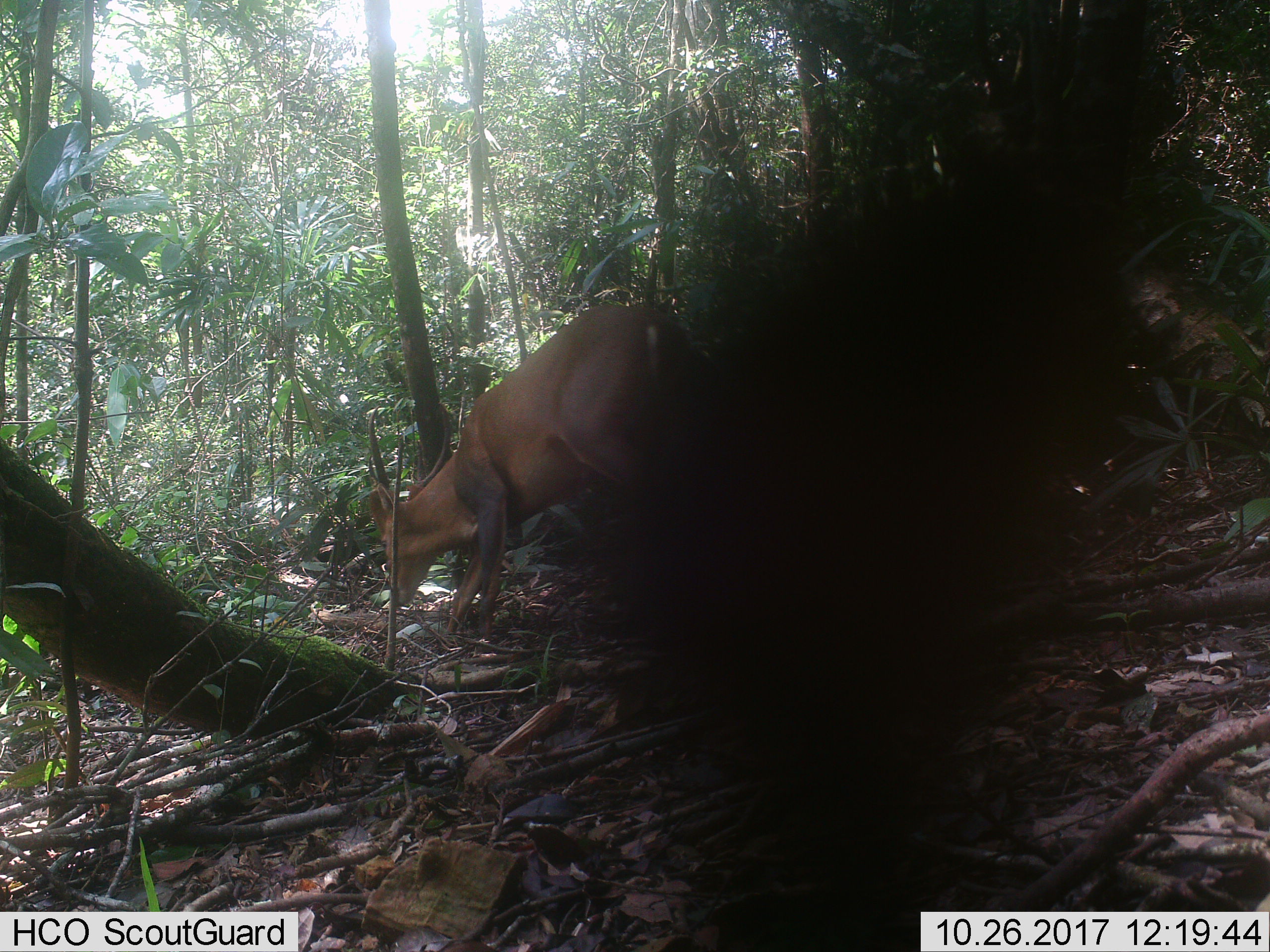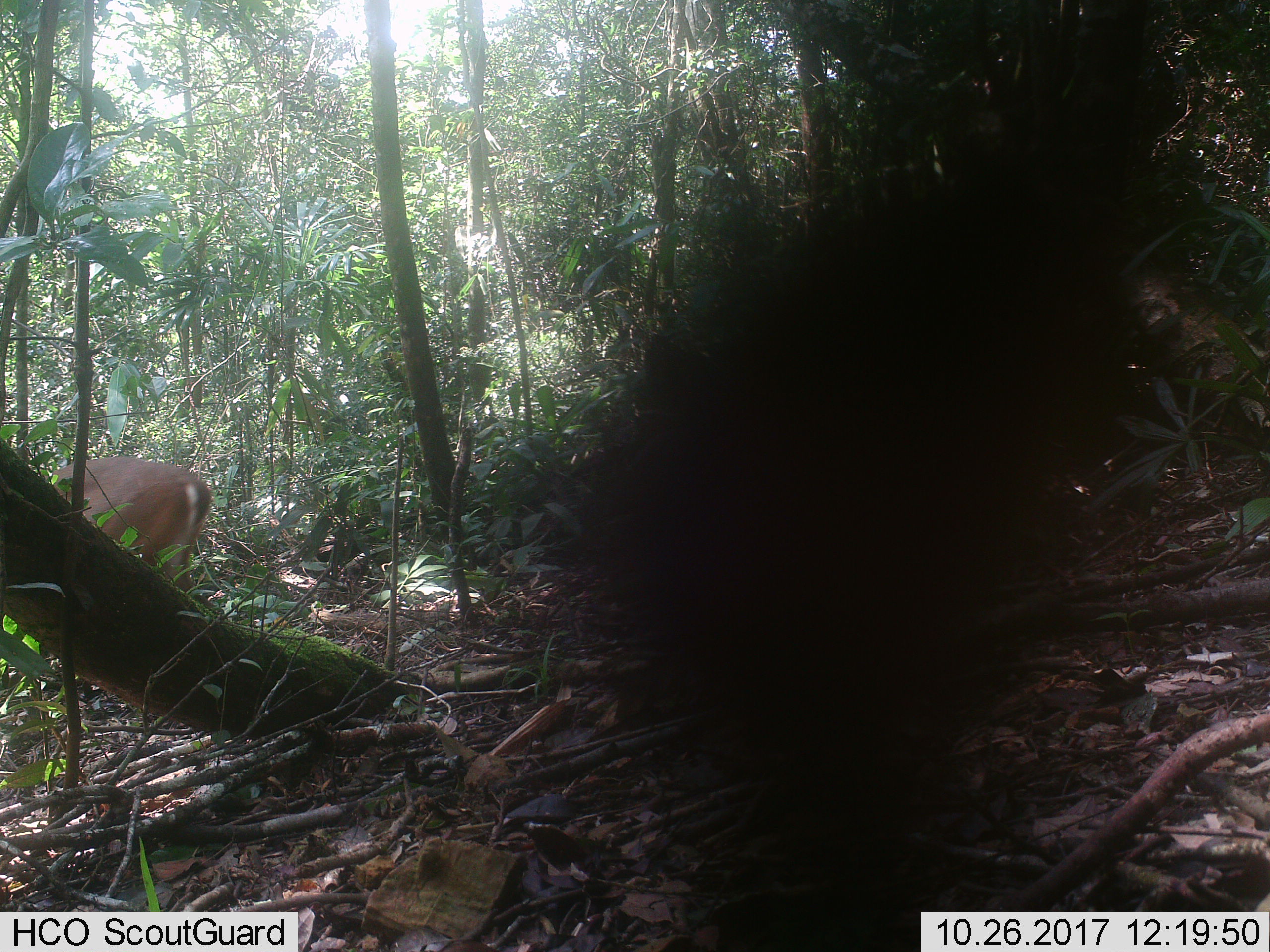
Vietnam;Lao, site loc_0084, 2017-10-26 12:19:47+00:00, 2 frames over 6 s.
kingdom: Animalia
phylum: Chordata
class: Mammalia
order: Artiodactyla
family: Cervidae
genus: Muntiacus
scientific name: Muntiacus vuquangensis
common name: large-antlered muntjac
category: large antlered muntjac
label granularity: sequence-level